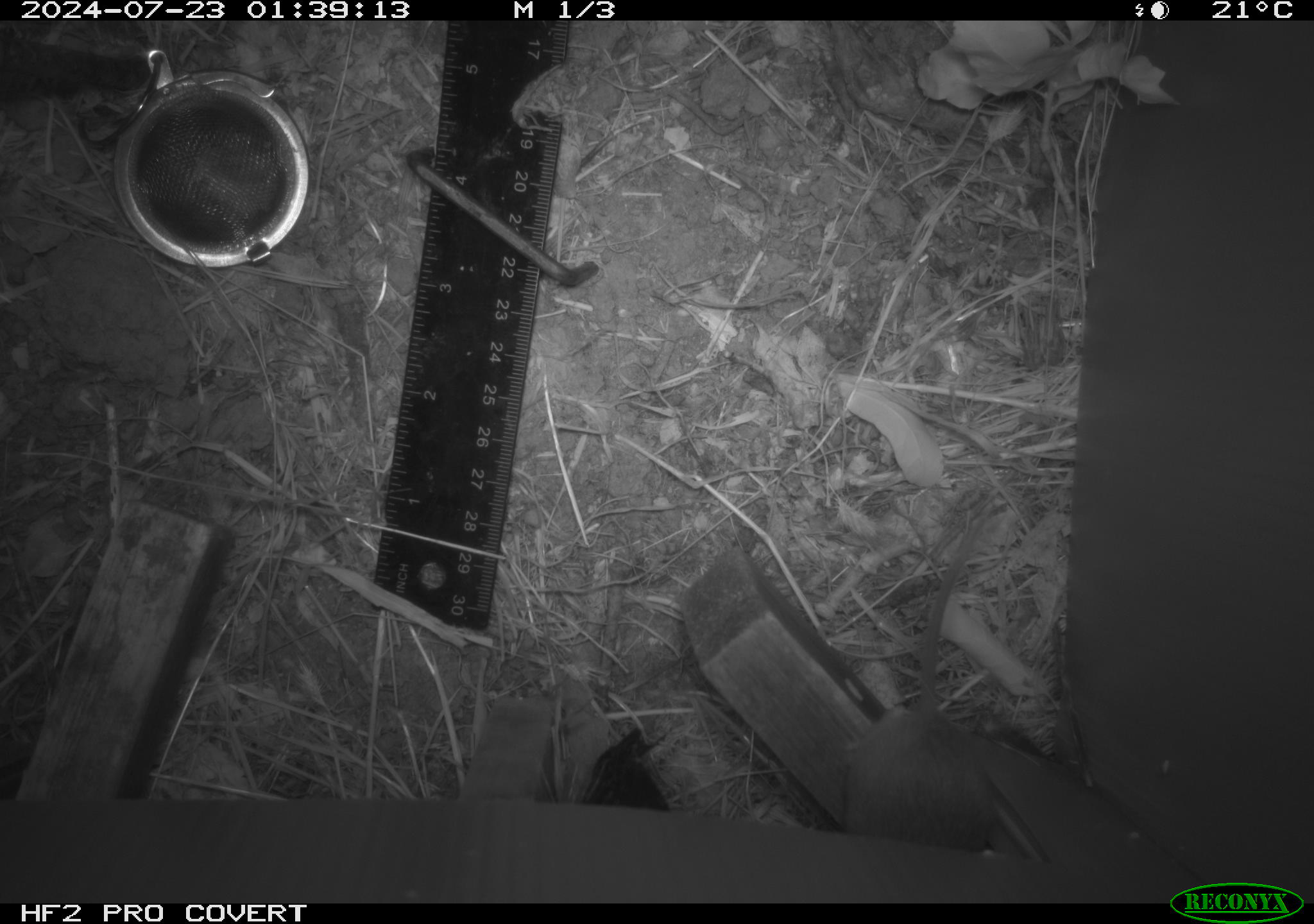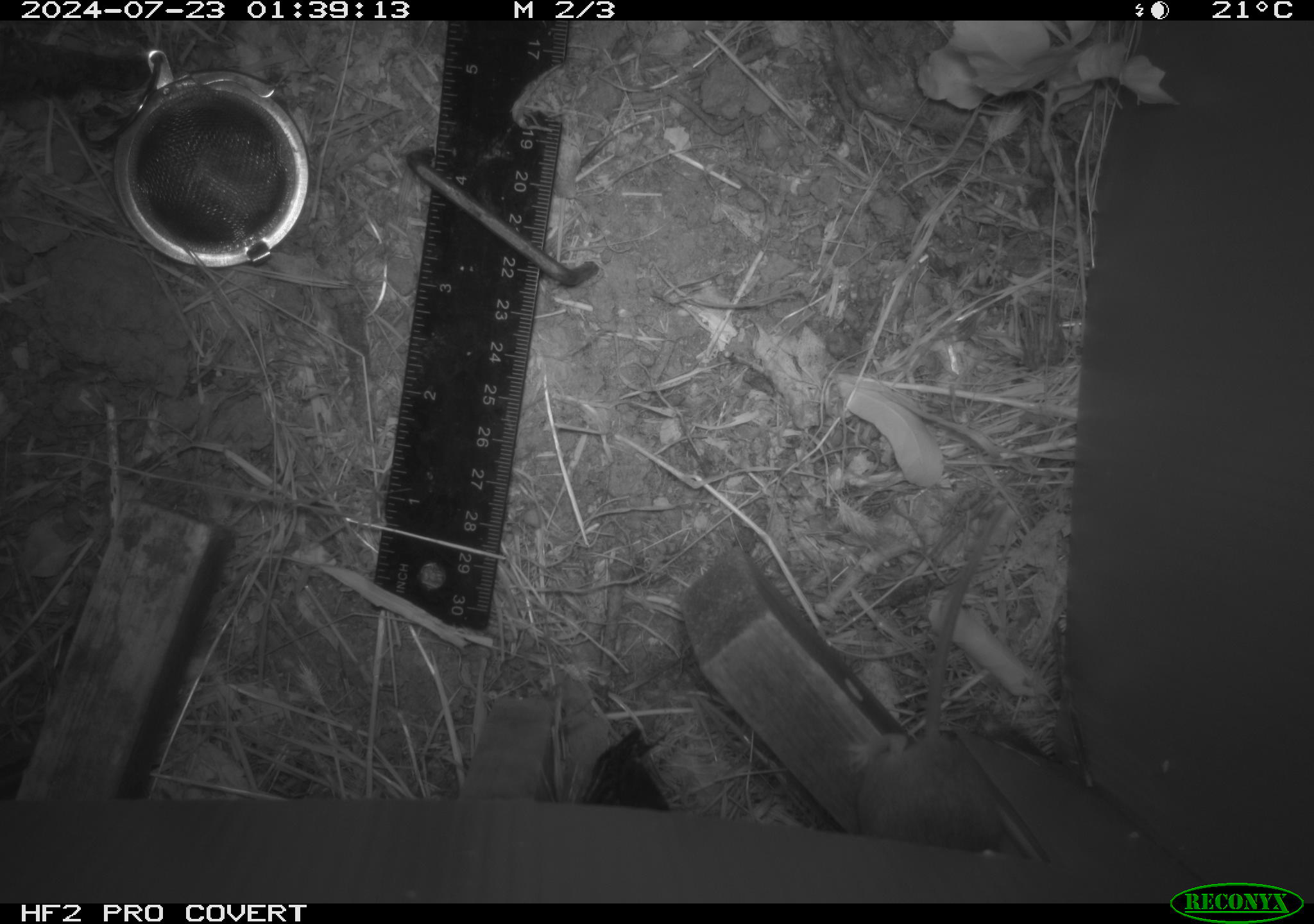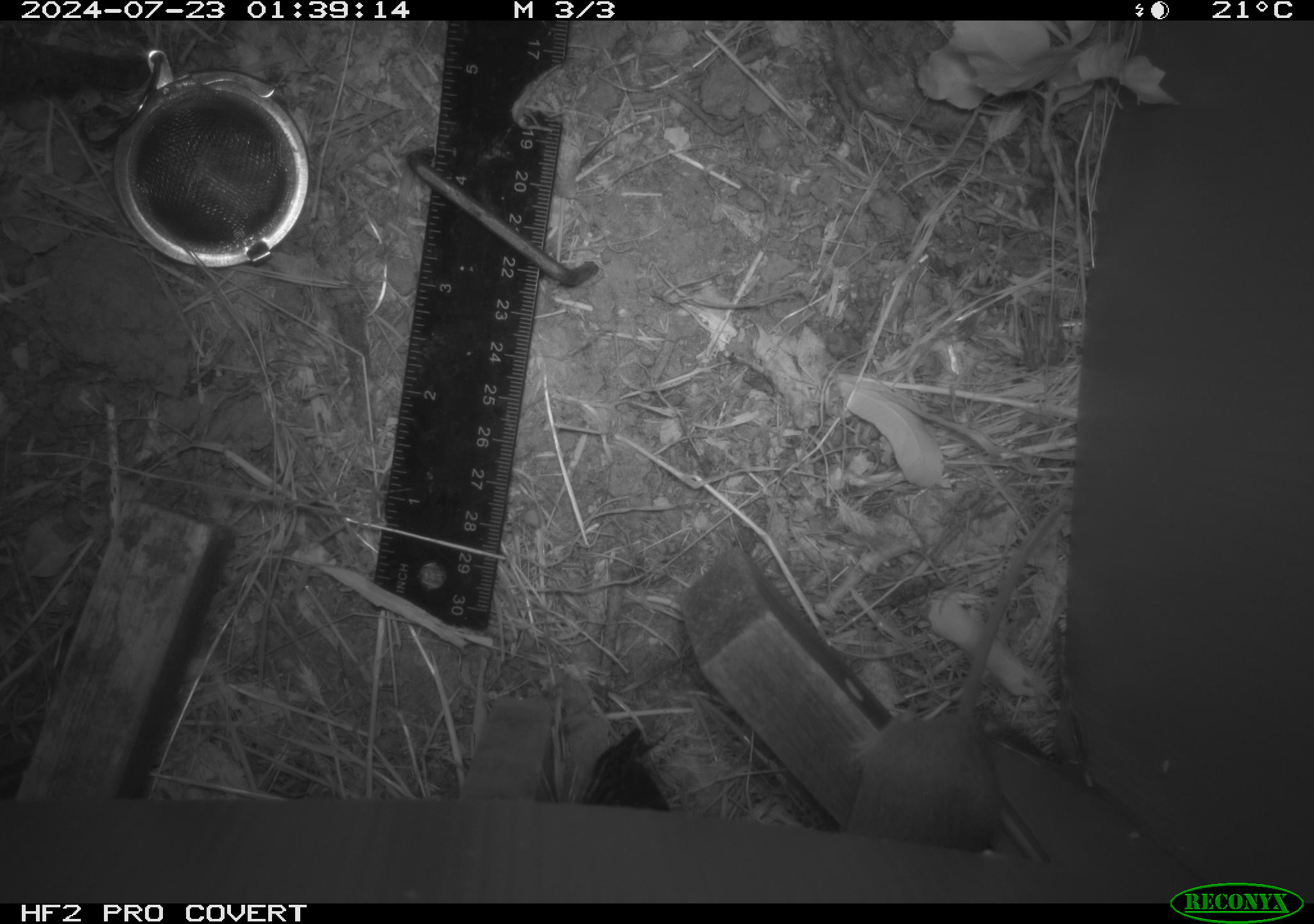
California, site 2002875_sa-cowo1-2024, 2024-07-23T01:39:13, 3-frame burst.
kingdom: Animalia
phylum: Chordata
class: Mammalia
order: Rodentia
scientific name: Rodentia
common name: mouse species